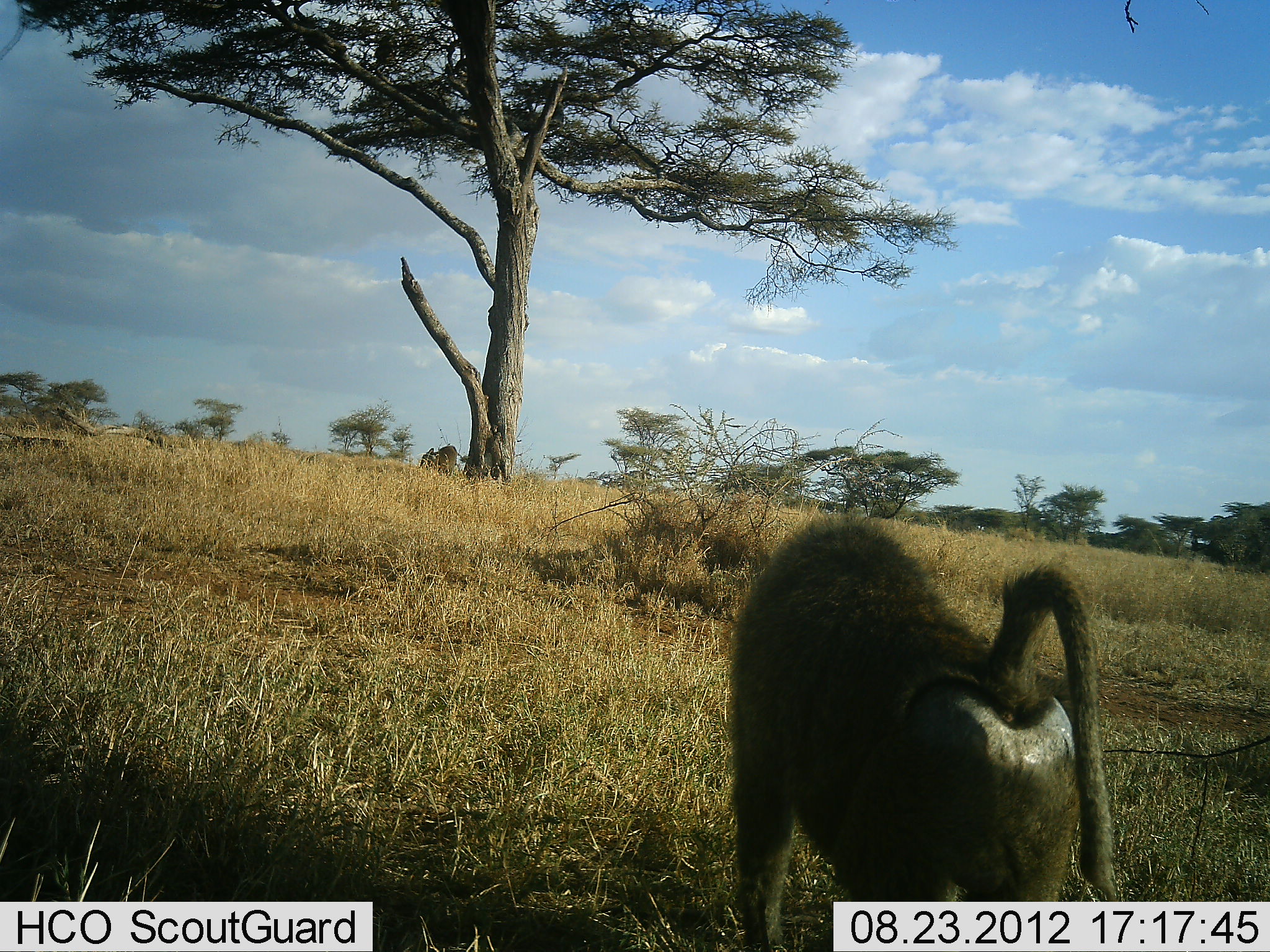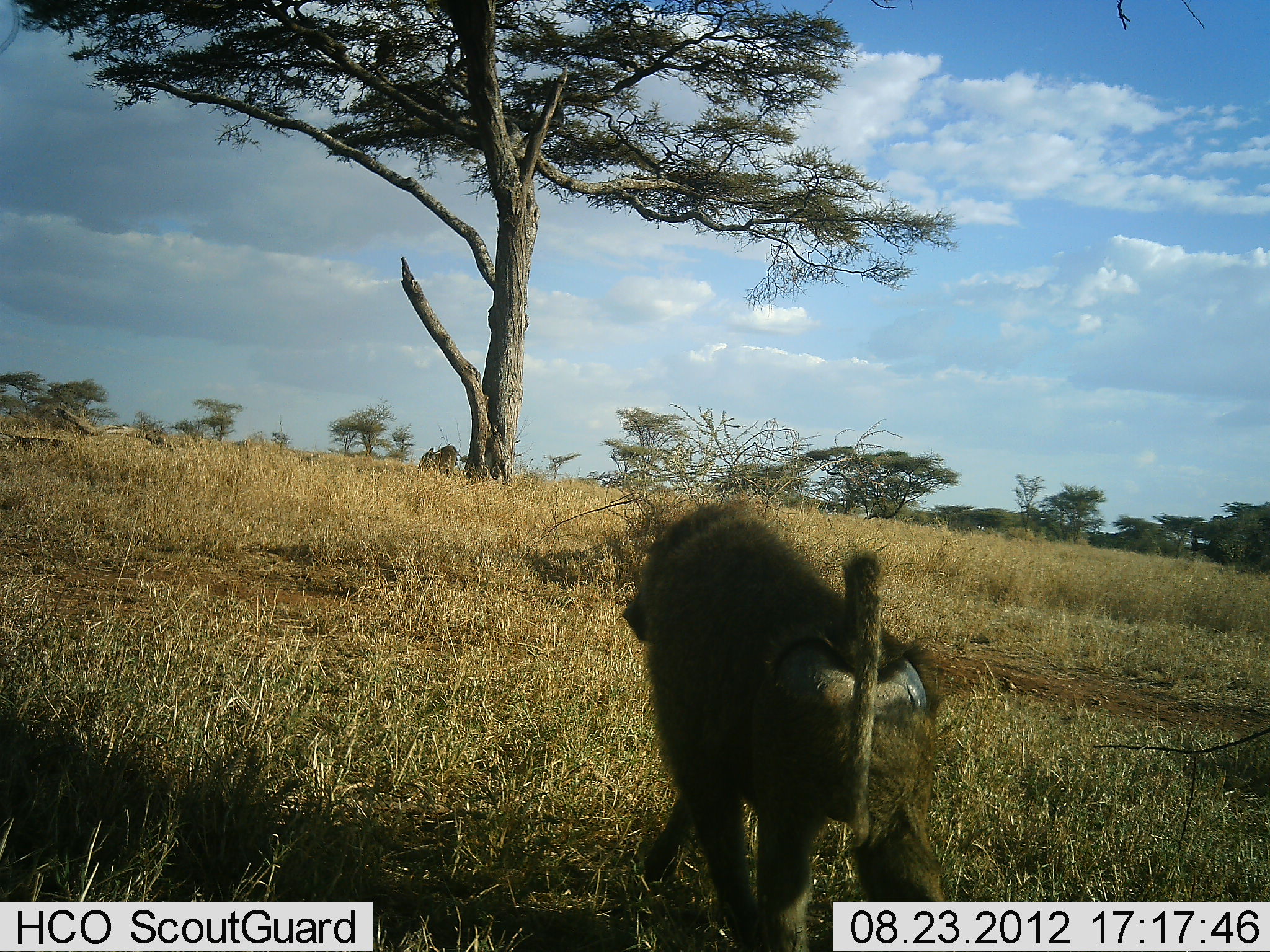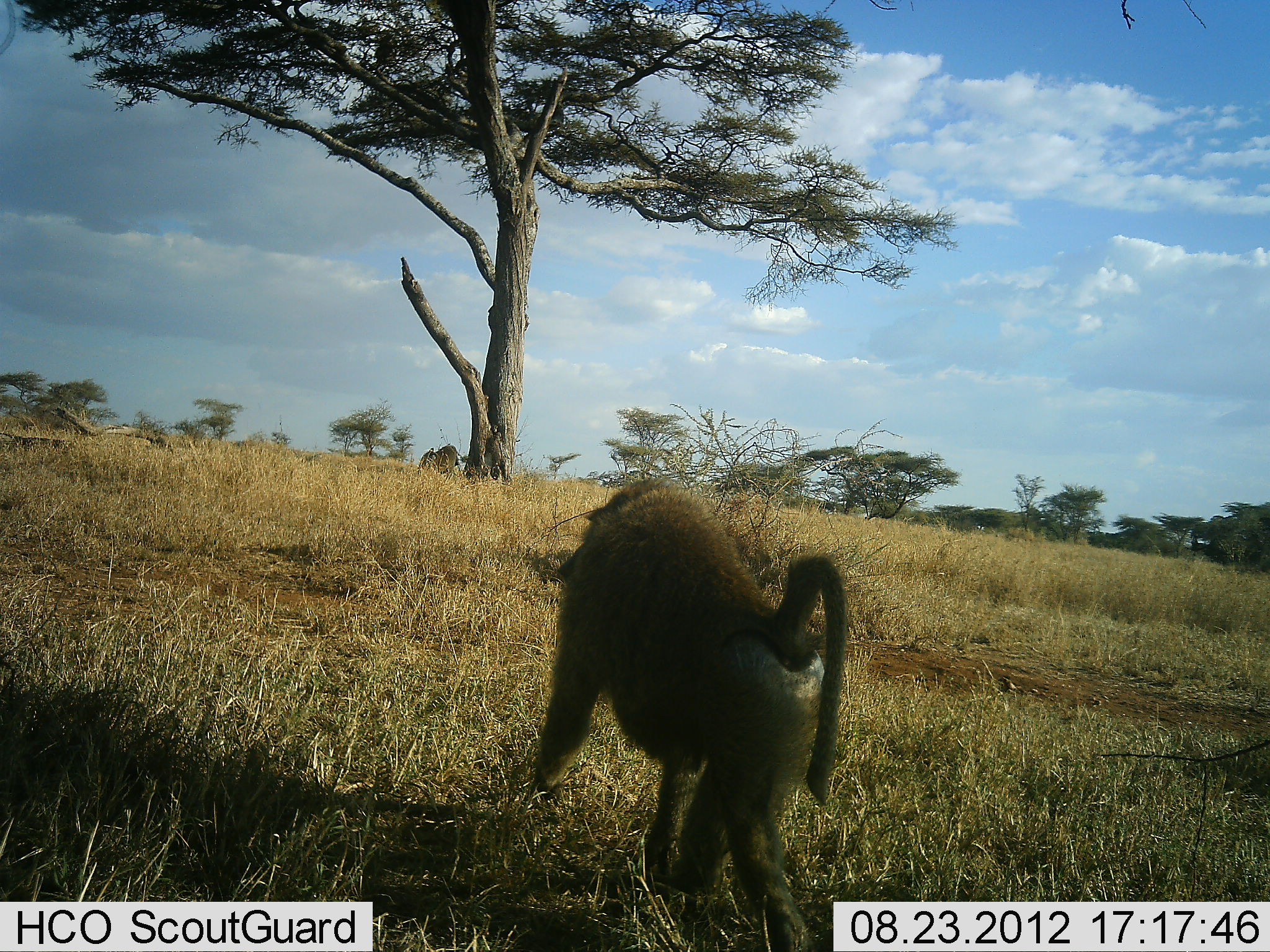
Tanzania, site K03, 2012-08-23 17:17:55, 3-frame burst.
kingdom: Animalia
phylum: Chordata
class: Mammalia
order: Primates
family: Cercopithecidae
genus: Papio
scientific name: Papio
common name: baboon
Baboon (Papio), count 1. Behavior (volunteer vote fractions): standing 0%, resting 0%, moving 100%, interacting 0%. Young present (vote fraction): 0%. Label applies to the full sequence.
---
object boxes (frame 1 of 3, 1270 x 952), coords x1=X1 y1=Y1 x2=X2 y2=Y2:
animal: x1=729 y1=512 x2=1100 y2=734; x1=421 y1=445 x2=464 y2=477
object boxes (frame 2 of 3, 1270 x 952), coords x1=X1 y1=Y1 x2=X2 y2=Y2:
animal: x1=620 y1=501 x2=943 y2=833; x1=419 y1=445 x2=459 y2=478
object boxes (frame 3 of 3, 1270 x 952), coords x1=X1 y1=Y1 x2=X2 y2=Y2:
animal: x1=526 y1=479 x2=850 y2=787; x1=420 y1=444 x2=464 y2=477